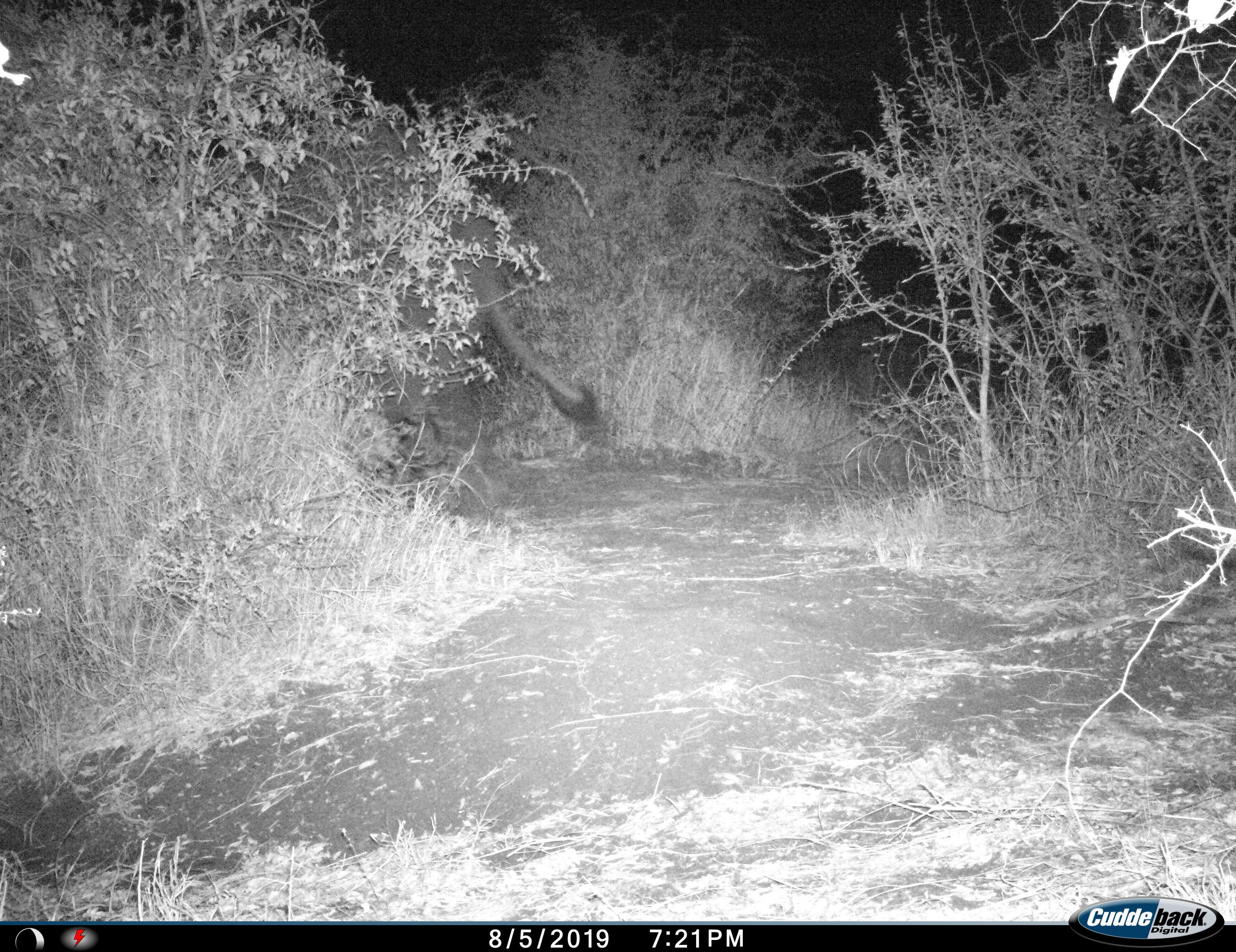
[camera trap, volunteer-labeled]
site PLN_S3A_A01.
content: unidentified animal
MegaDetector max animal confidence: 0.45